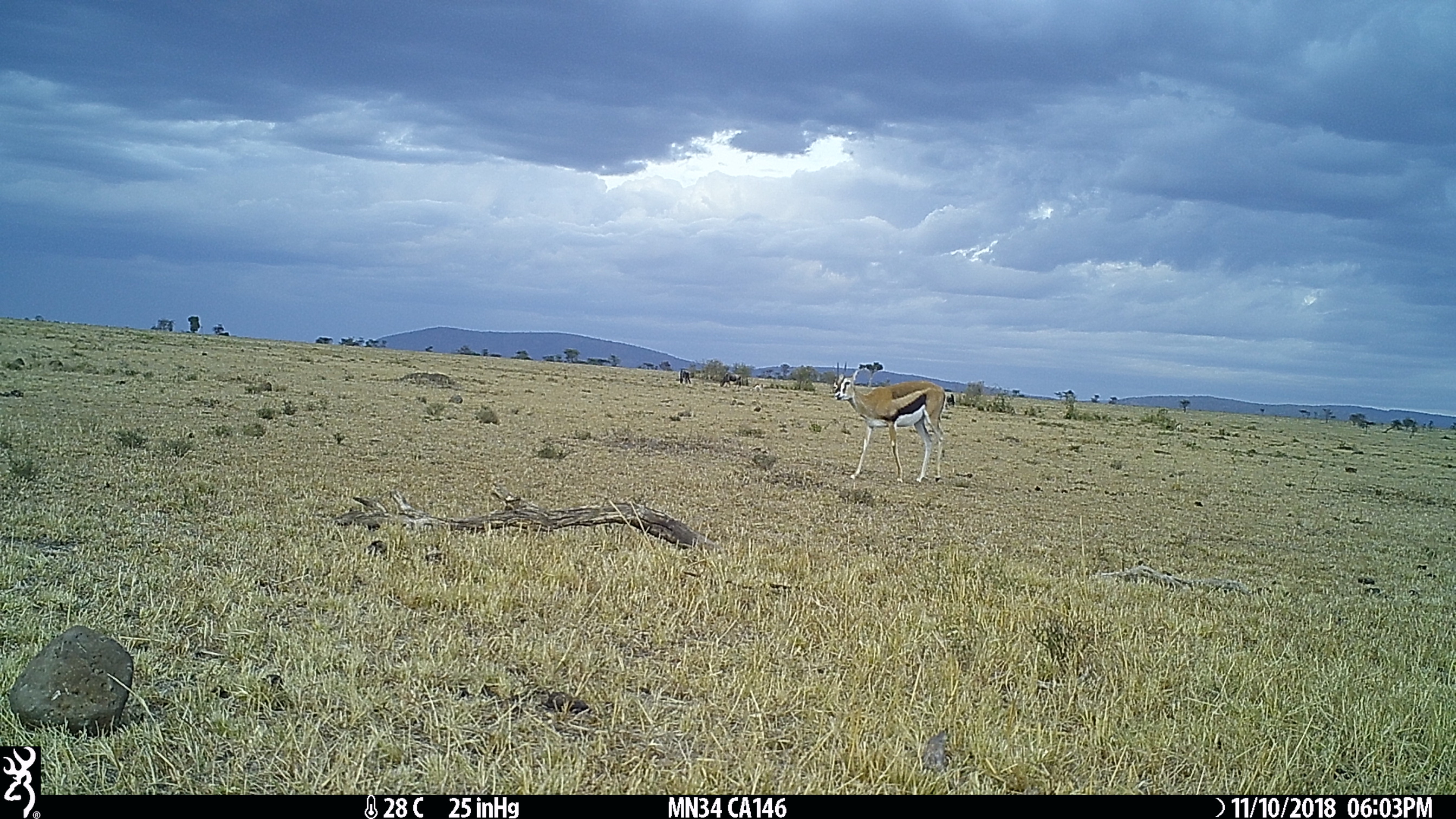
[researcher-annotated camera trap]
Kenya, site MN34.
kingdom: Animalia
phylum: Chordata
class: Mammalia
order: Artiodactyla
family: Bovidae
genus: Eudorcas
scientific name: Eudorcas thomsonii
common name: thomon's gazelle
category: gazelle thomsons